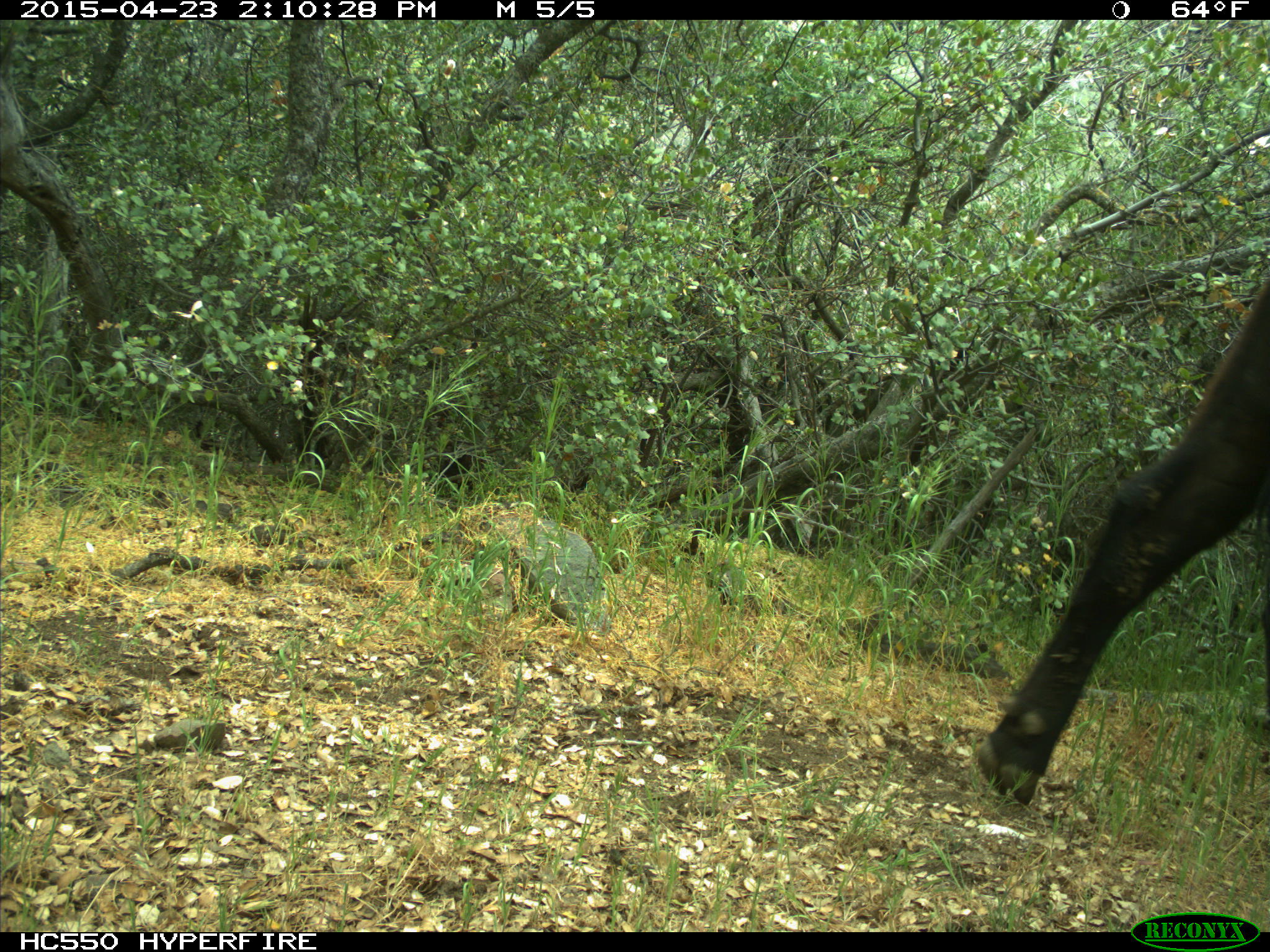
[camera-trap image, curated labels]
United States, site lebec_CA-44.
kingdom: Animalia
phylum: Chordata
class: Mammalia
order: Artiodactyla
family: Bovidae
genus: Bos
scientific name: Bos taurus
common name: domestic cow